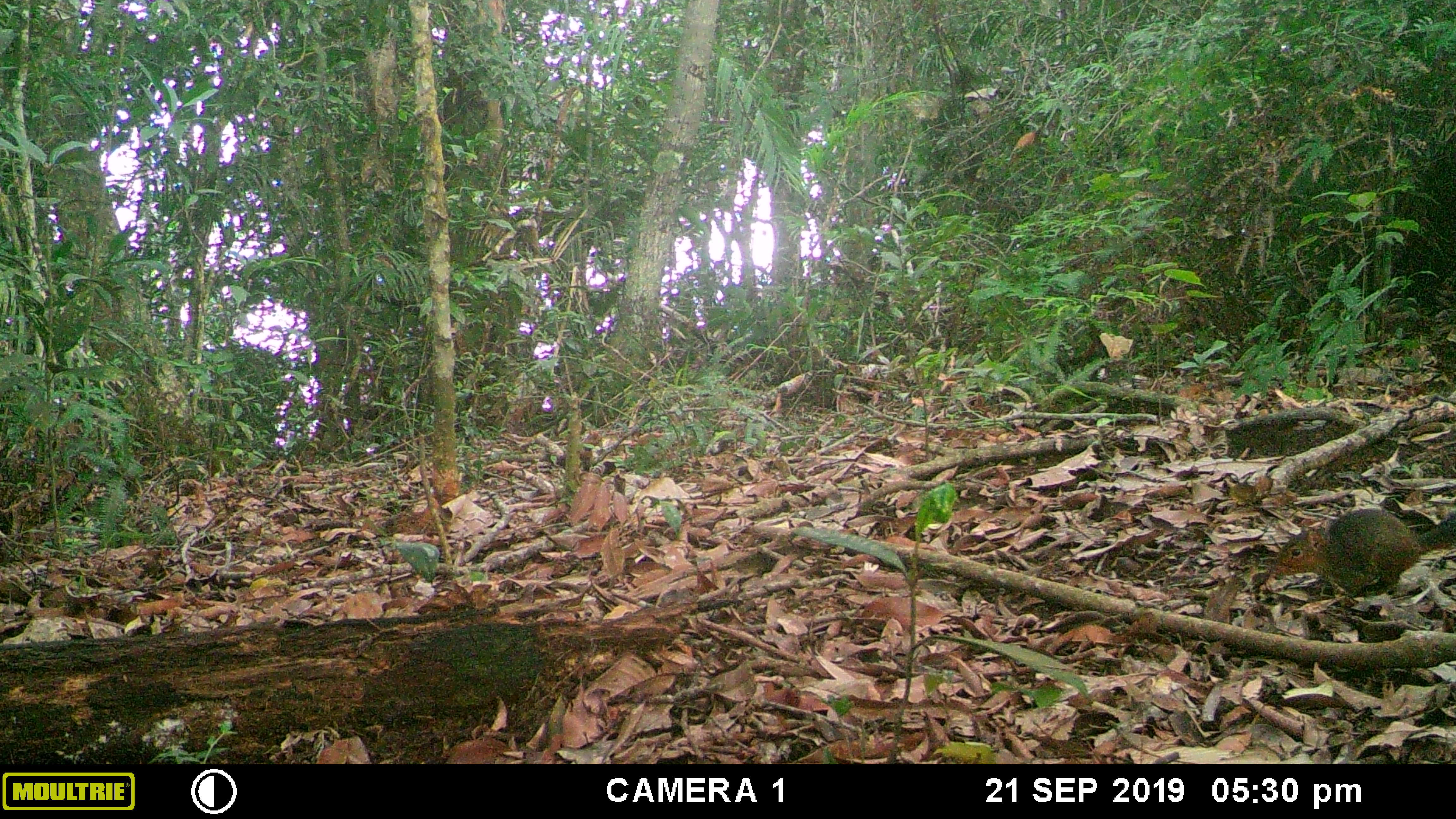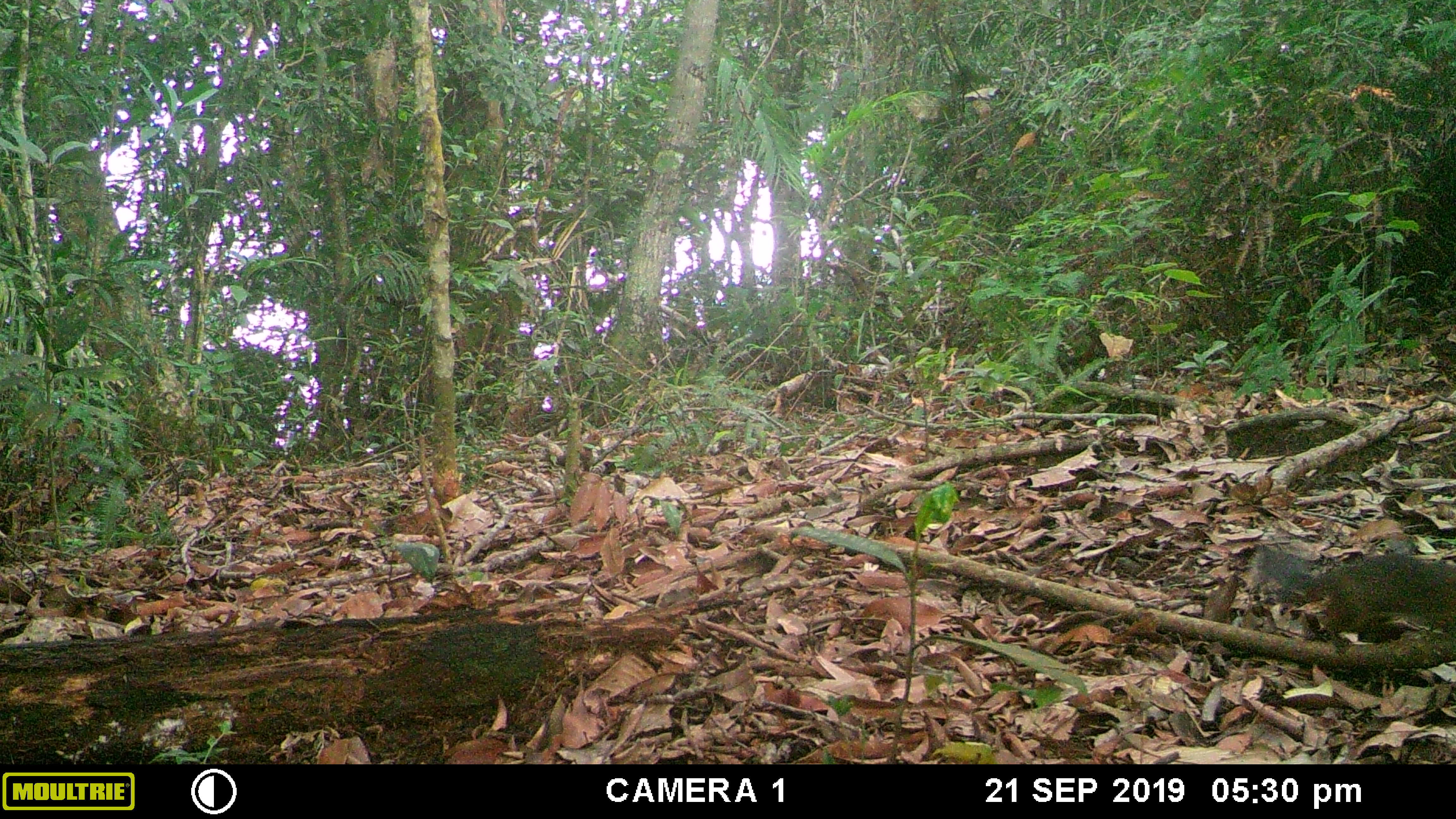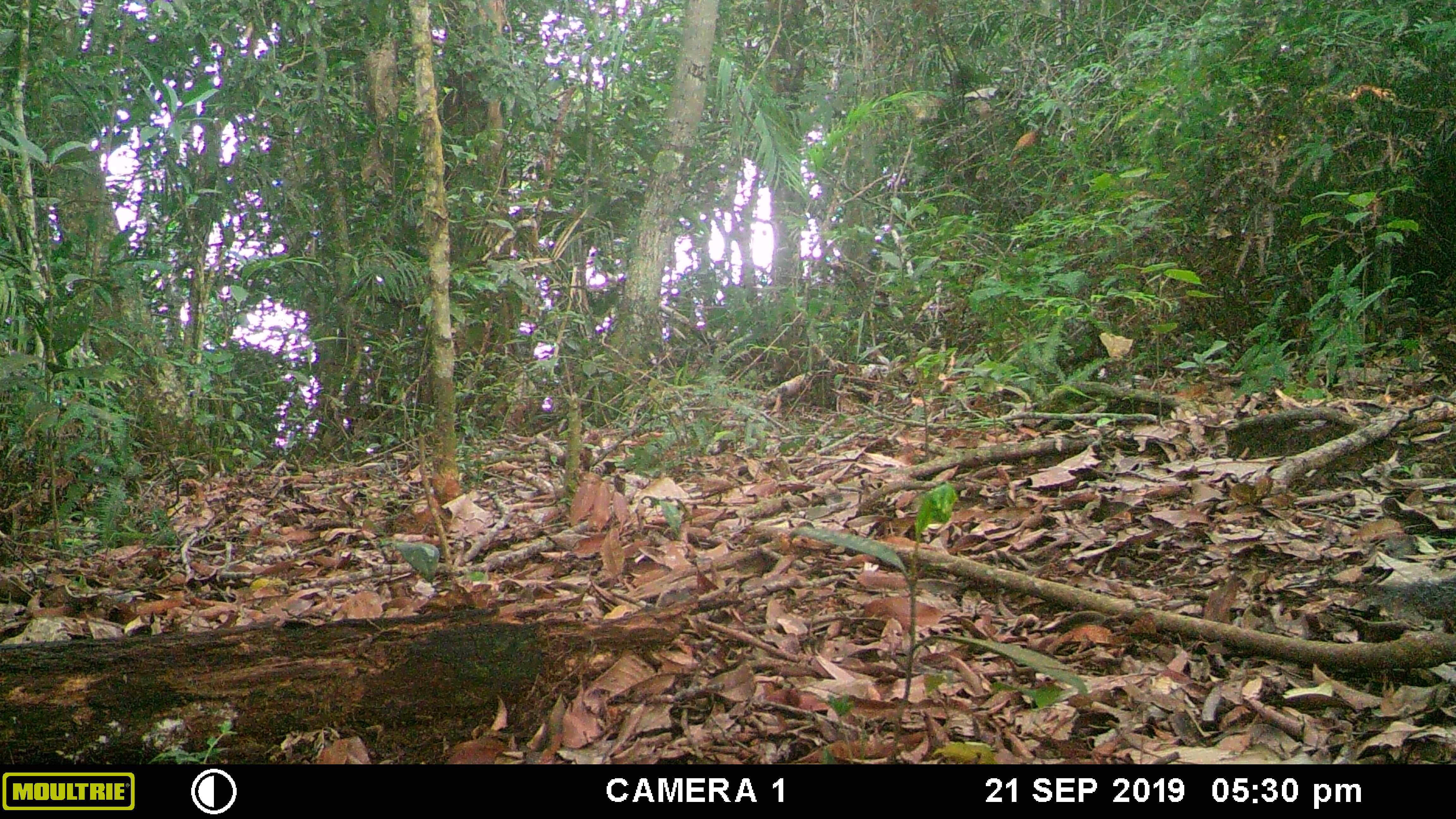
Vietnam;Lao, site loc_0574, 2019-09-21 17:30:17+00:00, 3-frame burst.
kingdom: Animalia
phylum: Chordata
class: Mammalia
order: Rodentia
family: Sciuridae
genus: Dremomys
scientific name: Dremomys rufigenis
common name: red-cheeked squirrel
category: red cheeked squirrel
Red cheeked squirrel (red-cheeked squirrel) (Dremomys rufigenis). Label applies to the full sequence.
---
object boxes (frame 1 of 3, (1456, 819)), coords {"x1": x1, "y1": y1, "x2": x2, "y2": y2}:
red cheeked squirrel: {"x1": 1266, "y1": 506, "x2": 1456, "y2": 595}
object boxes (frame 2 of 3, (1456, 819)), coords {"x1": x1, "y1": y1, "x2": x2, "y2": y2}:
red cheeked squirrel: {"x1": 1260, "y1": 540, "x2": 1456, "y2": 652}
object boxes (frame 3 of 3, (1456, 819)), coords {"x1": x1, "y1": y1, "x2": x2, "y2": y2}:
red cheeked squirrel: {"x1": 1372, "y1": 572, "x2": 1456, "y2": 623}